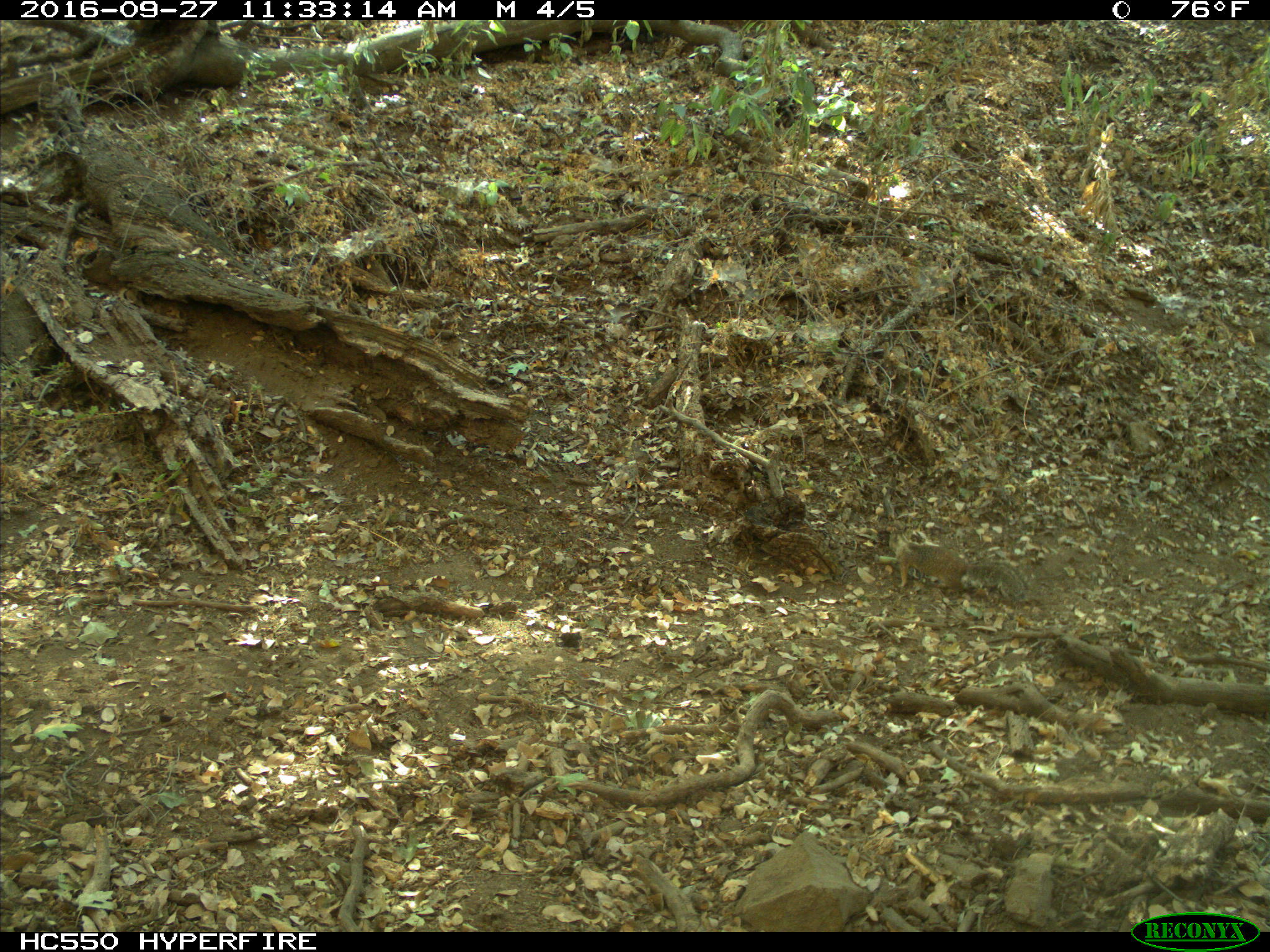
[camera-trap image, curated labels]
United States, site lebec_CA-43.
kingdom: Animalia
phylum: Chordata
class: Mammalia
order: Rodentia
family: Sciuridae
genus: Otospermophilus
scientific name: Otospermophilus beecheyi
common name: california ground squirrel